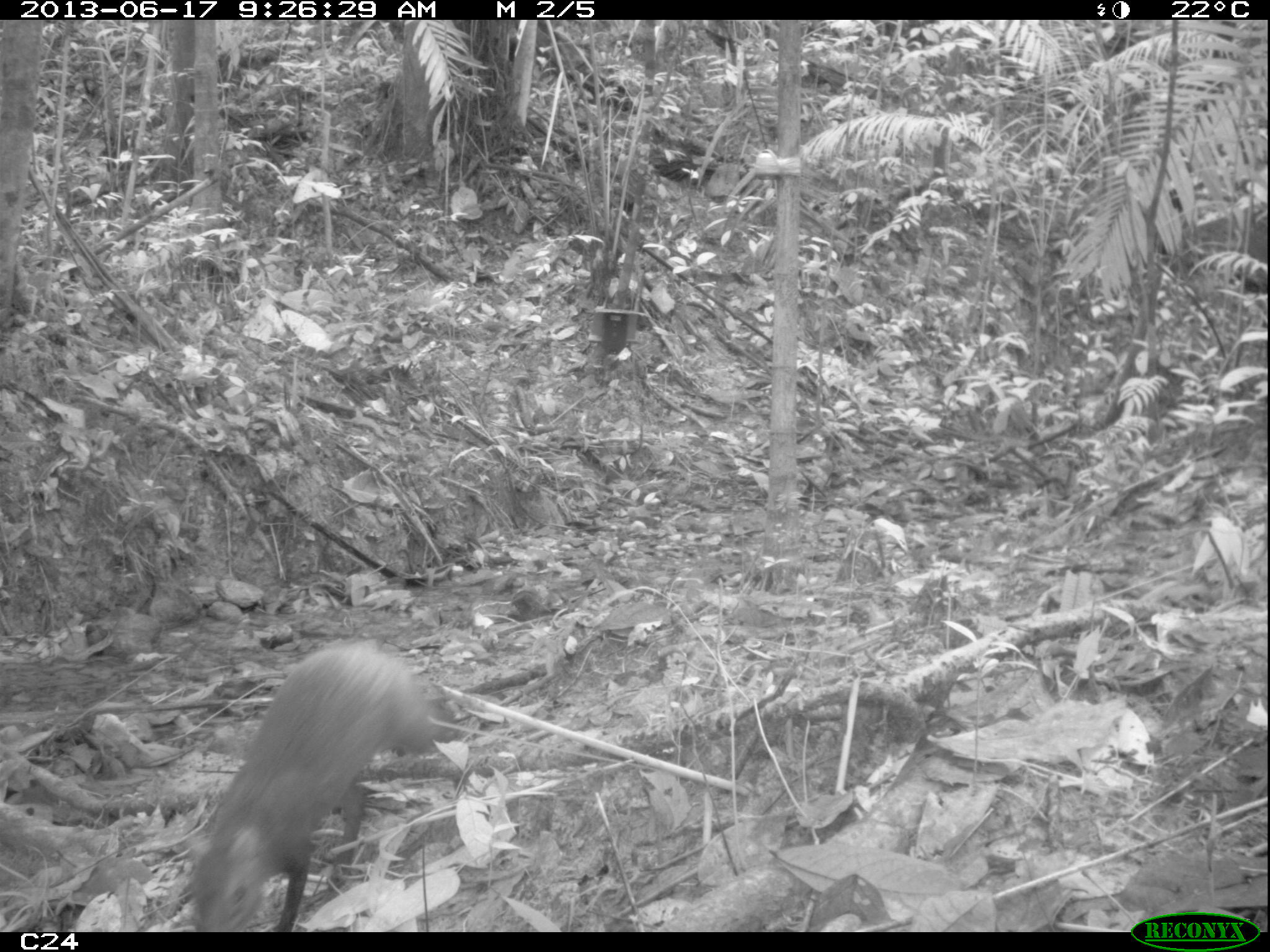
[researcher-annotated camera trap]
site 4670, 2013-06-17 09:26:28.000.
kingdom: Animalia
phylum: Chordata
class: Mammalia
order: Rodentia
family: Dasyproctidae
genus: Dasyprocta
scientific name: Dasyprocta leporina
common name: red-rumped agouti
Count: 1.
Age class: adult.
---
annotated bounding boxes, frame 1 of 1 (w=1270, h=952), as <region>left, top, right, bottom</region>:
dasyprocta leporina: <region>183, 640, 447, 931</region>